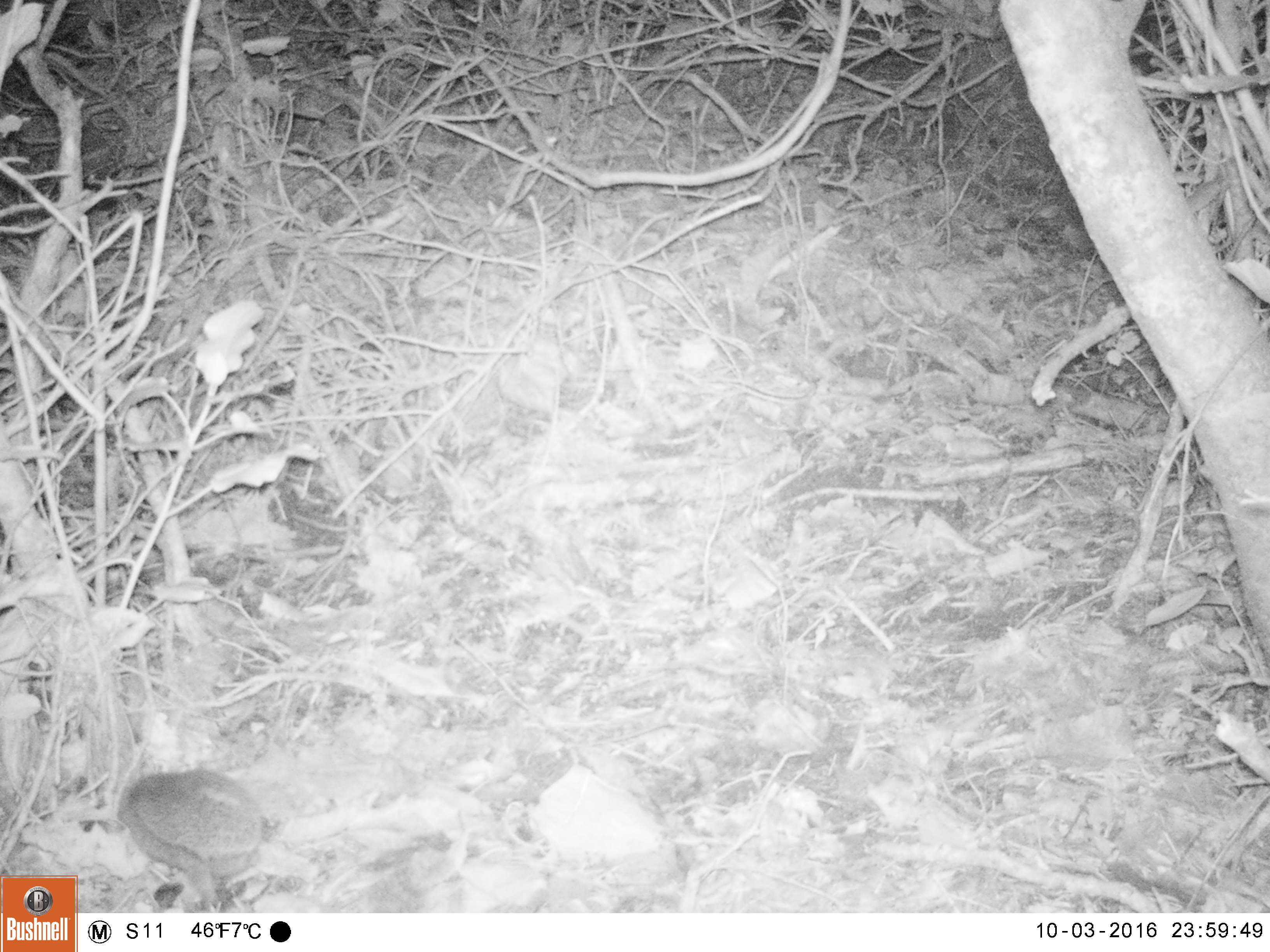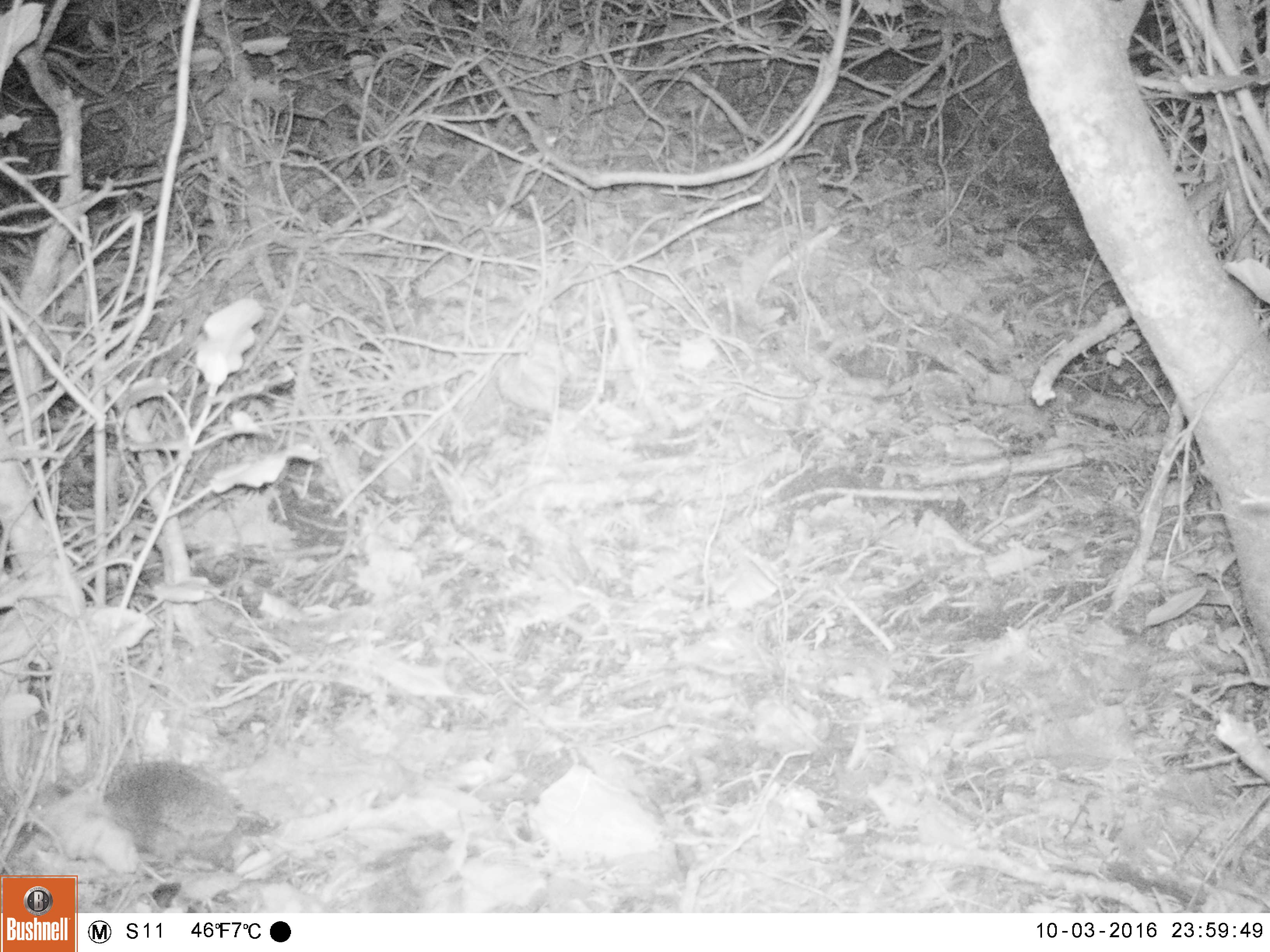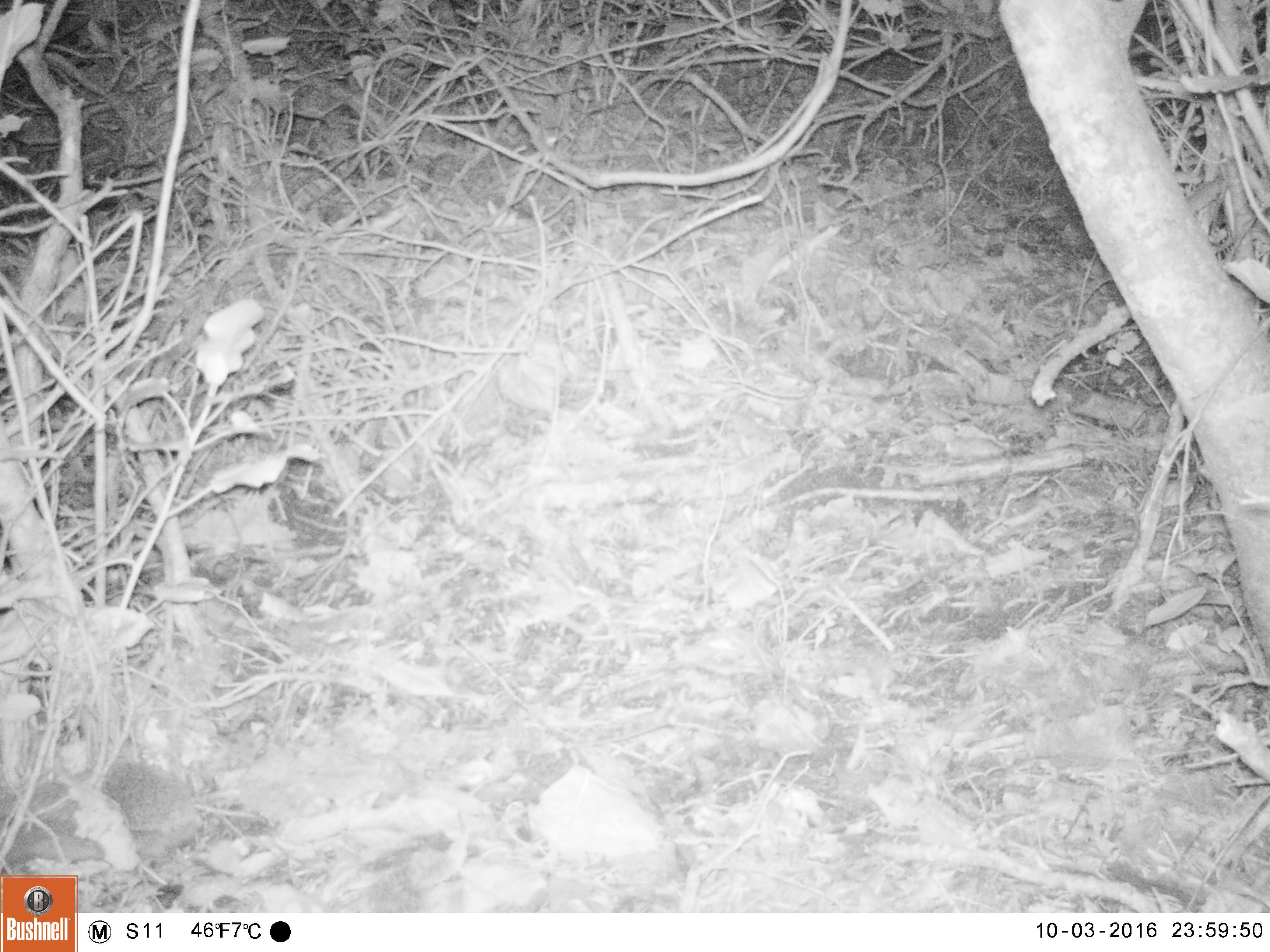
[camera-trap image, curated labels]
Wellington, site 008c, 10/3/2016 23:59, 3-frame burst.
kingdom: Animalia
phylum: Chordata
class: Mammalia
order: Eulipotyphla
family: Erinaceidae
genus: Erinaceus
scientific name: Erinaceus europaeus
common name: hedgehog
Hedgehog (Erinaceus europaeus).